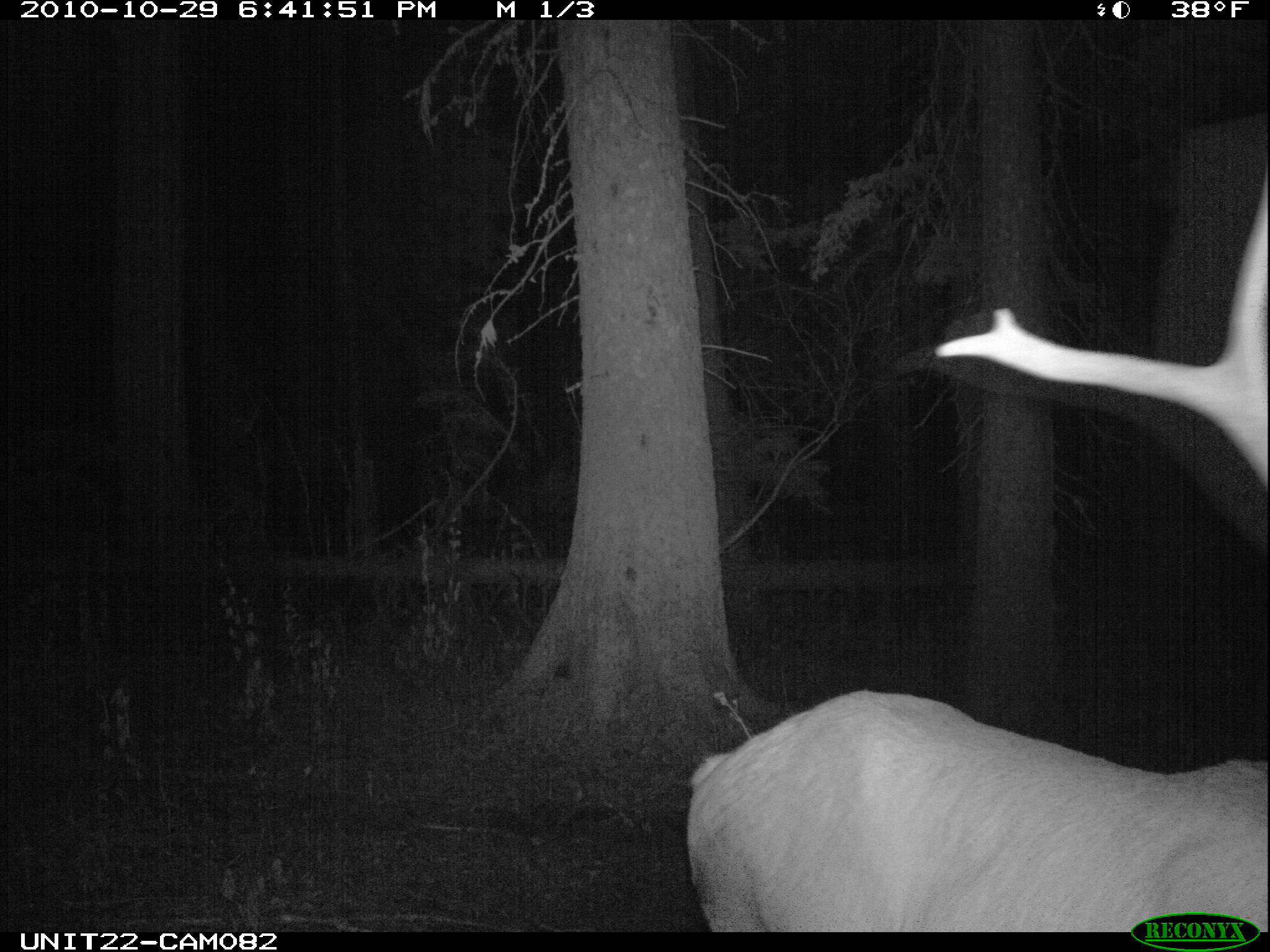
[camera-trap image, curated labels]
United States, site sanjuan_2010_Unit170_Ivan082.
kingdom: Animalia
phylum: Chordata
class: Mammalia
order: Artiodactyla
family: Cervidae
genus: Cervus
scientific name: Cervus elaphus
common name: red deer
Cervus elaphus (red deer).